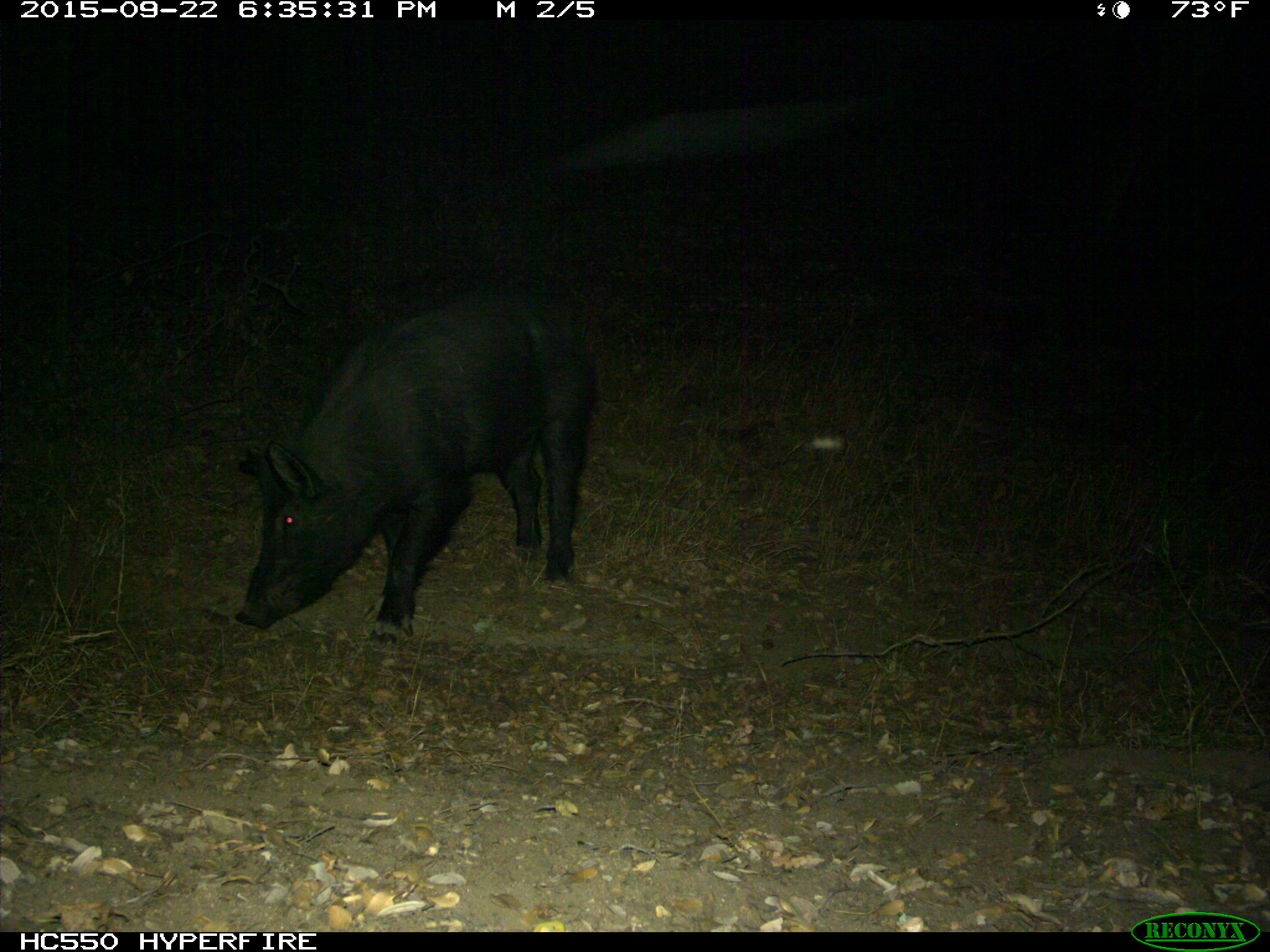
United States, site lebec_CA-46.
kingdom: Animalia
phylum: Chordata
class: Mammalia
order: Artiodactyla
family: Suidae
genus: Sus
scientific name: Sus scrofa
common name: wild boar